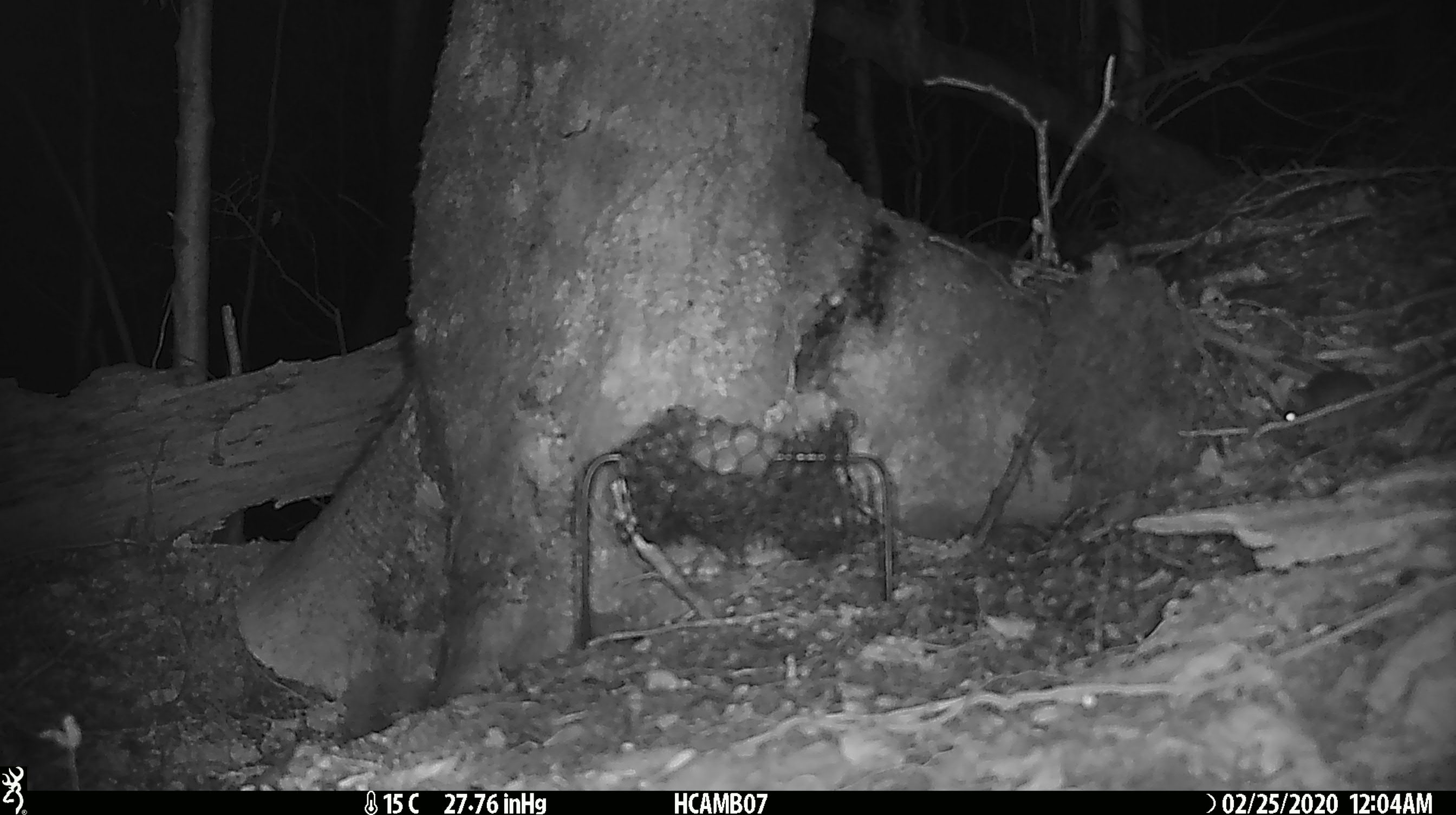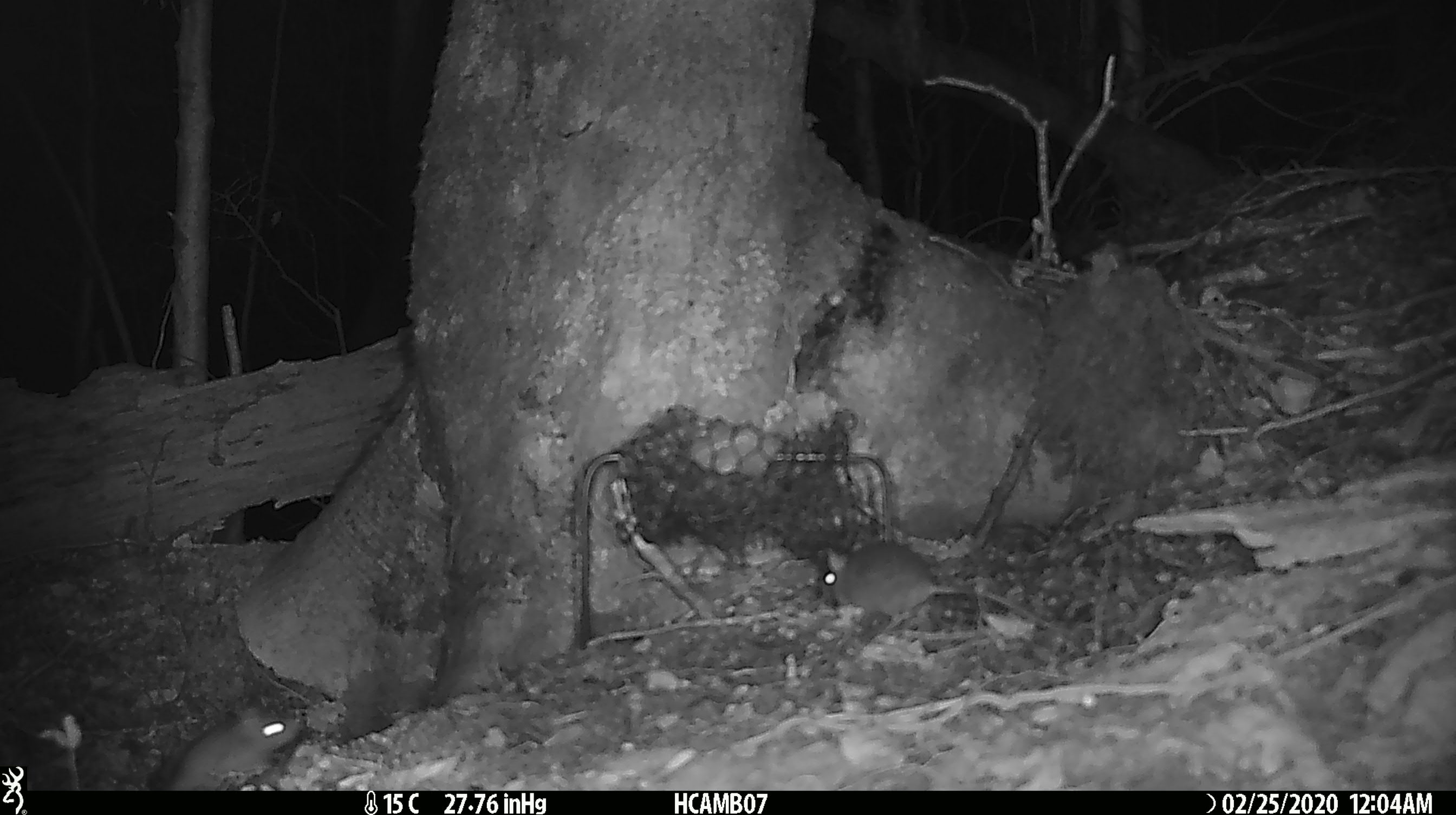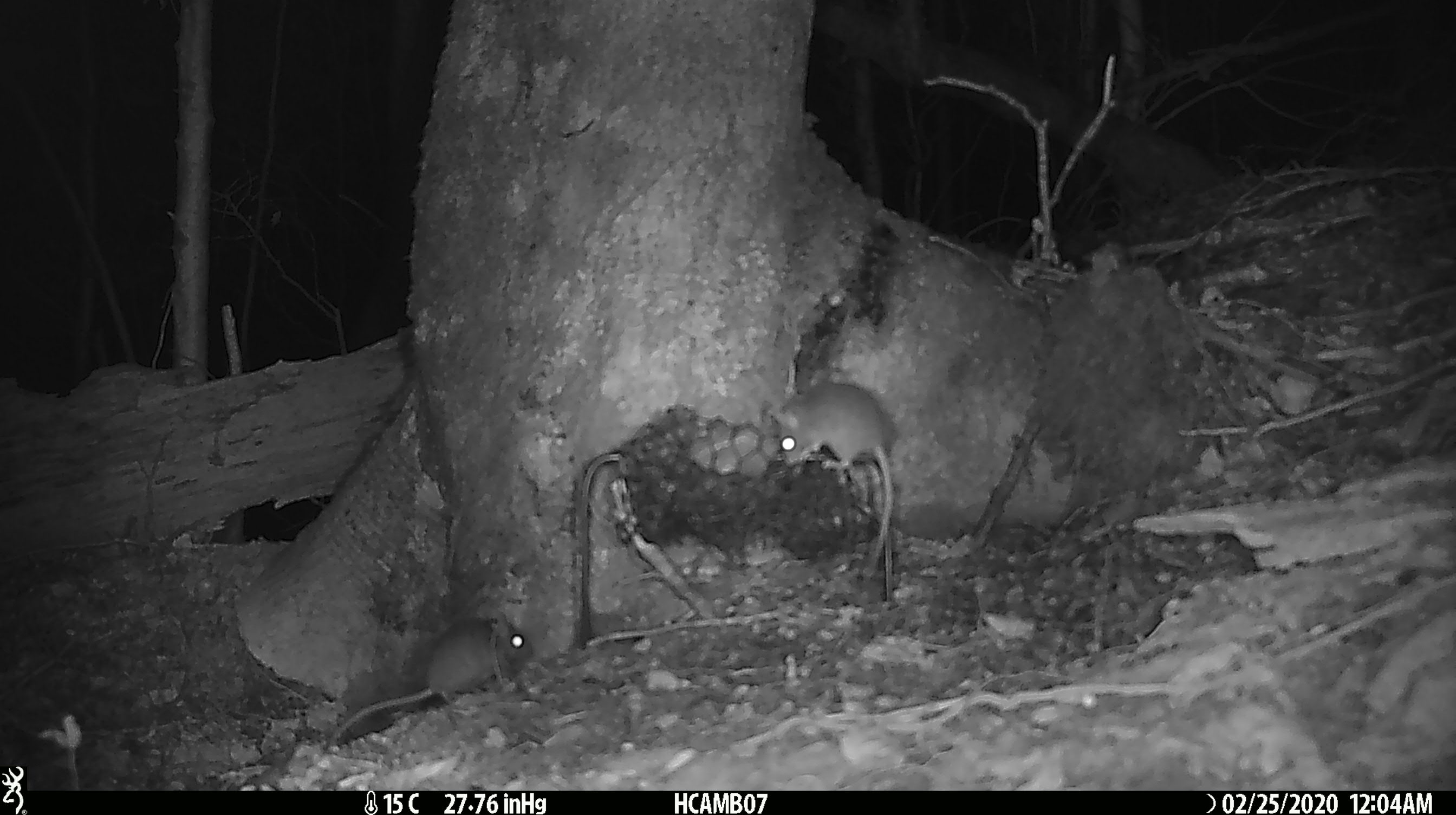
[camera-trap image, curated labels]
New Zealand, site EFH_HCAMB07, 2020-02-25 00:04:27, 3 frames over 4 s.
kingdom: Animalia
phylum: Chordata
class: Mammalia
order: Rodentia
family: Muridae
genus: Mus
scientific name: Mus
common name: mouse